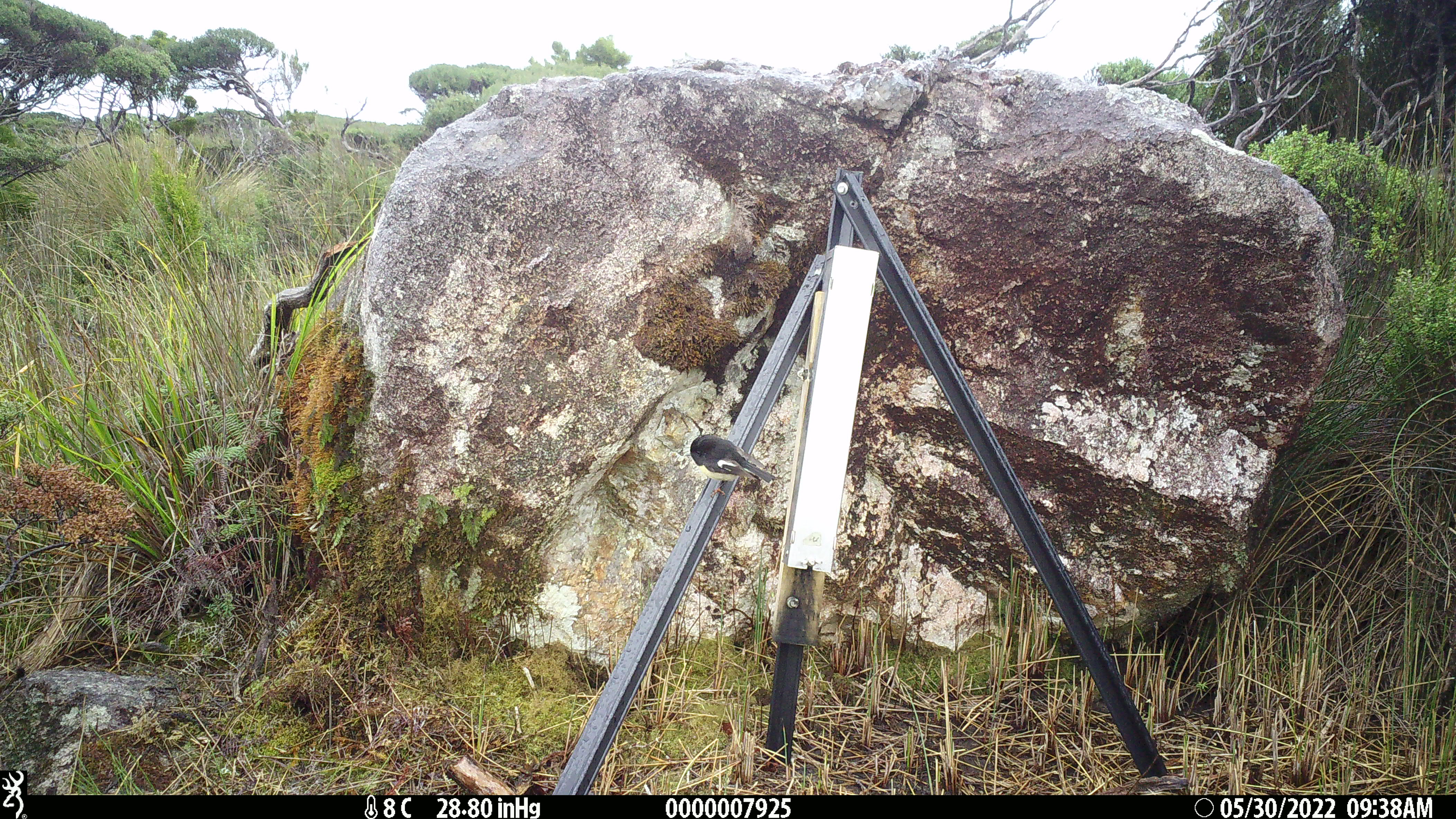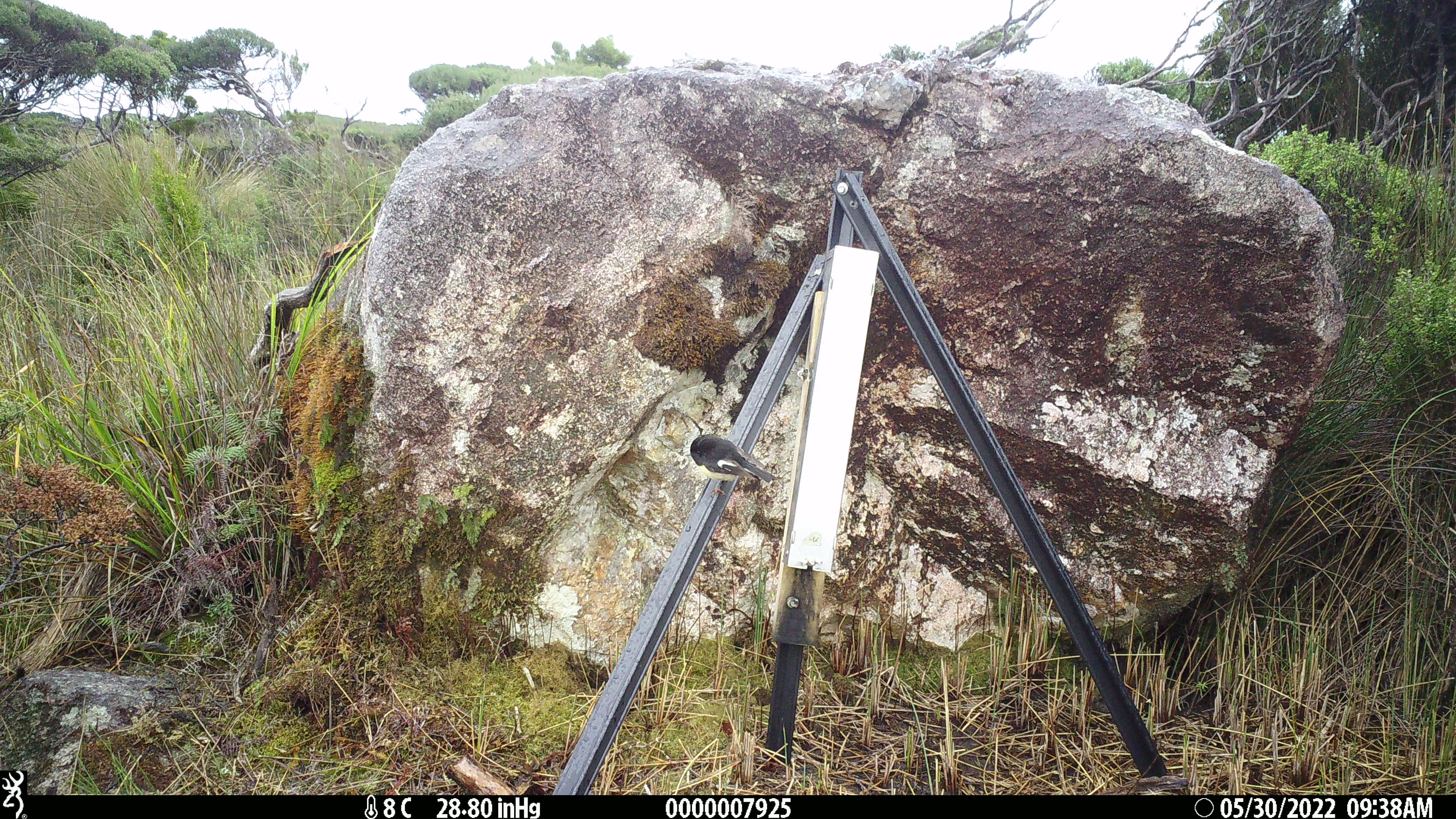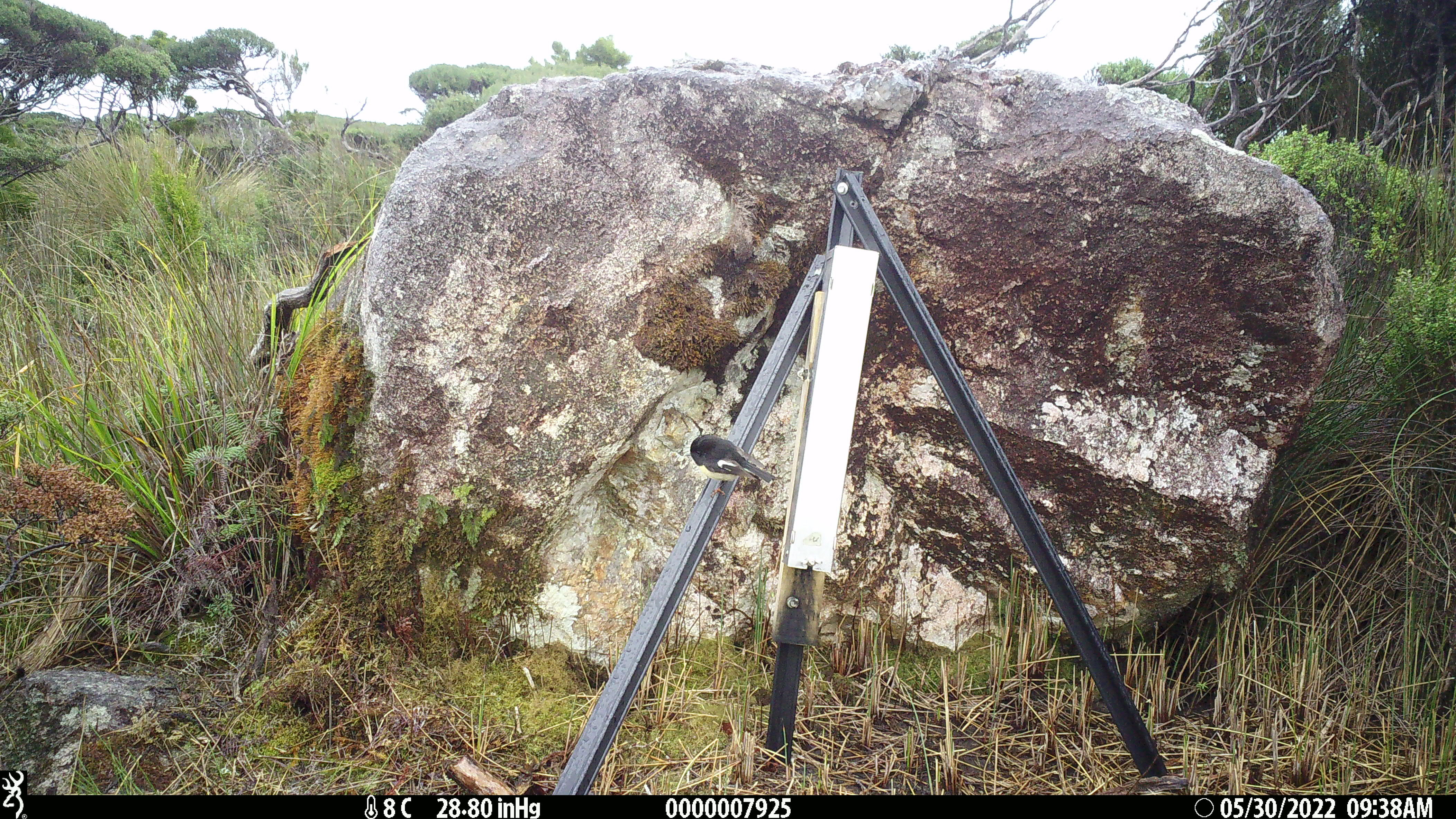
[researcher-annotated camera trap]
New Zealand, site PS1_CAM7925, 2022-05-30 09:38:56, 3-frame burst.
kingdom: Animalia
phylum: Chordata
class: Aves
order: Passeriformes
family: Petroicidae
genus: Petroica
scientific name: Petroica macrocephala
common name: tomtit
Tomtit (Petroica macrocephala).